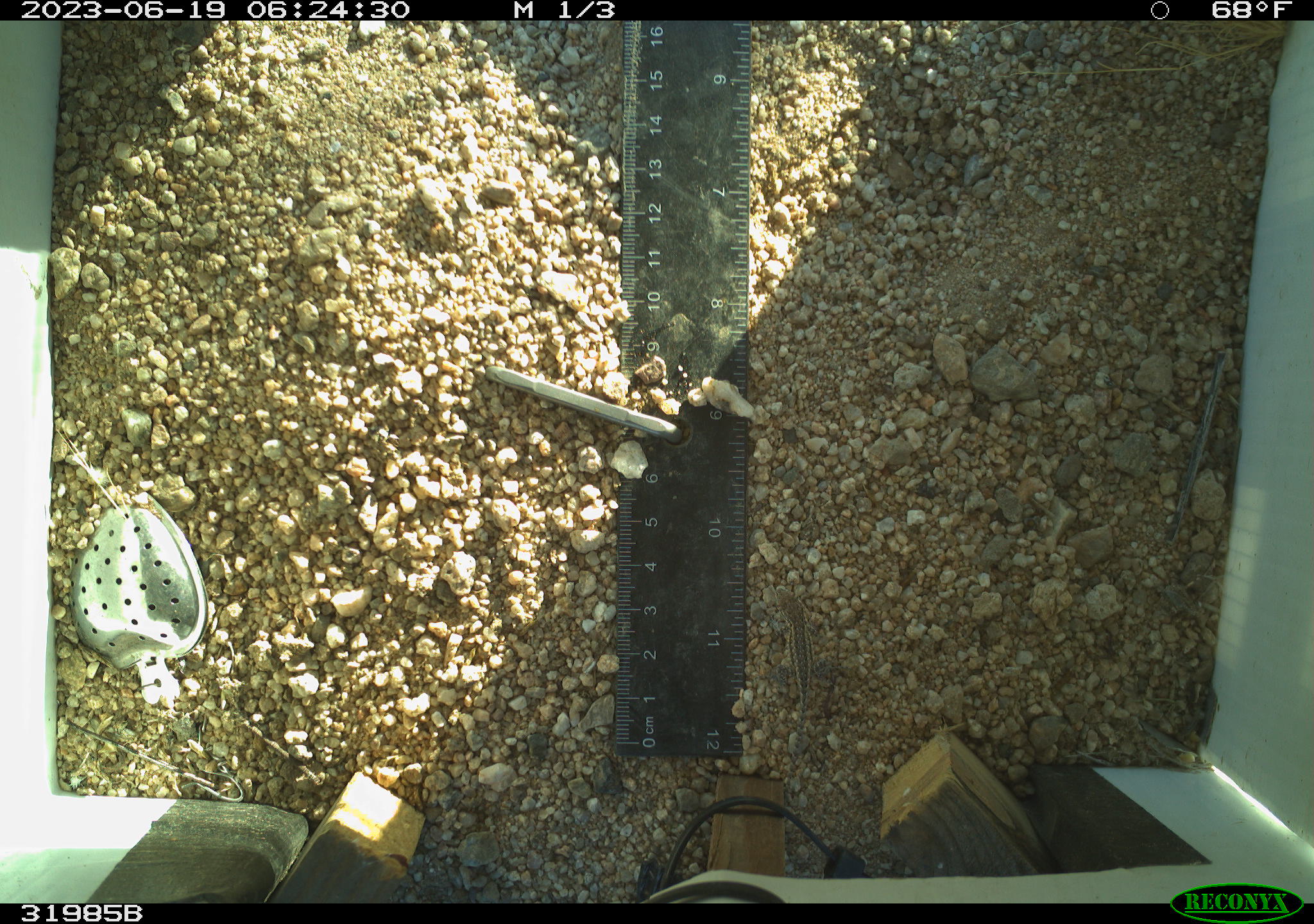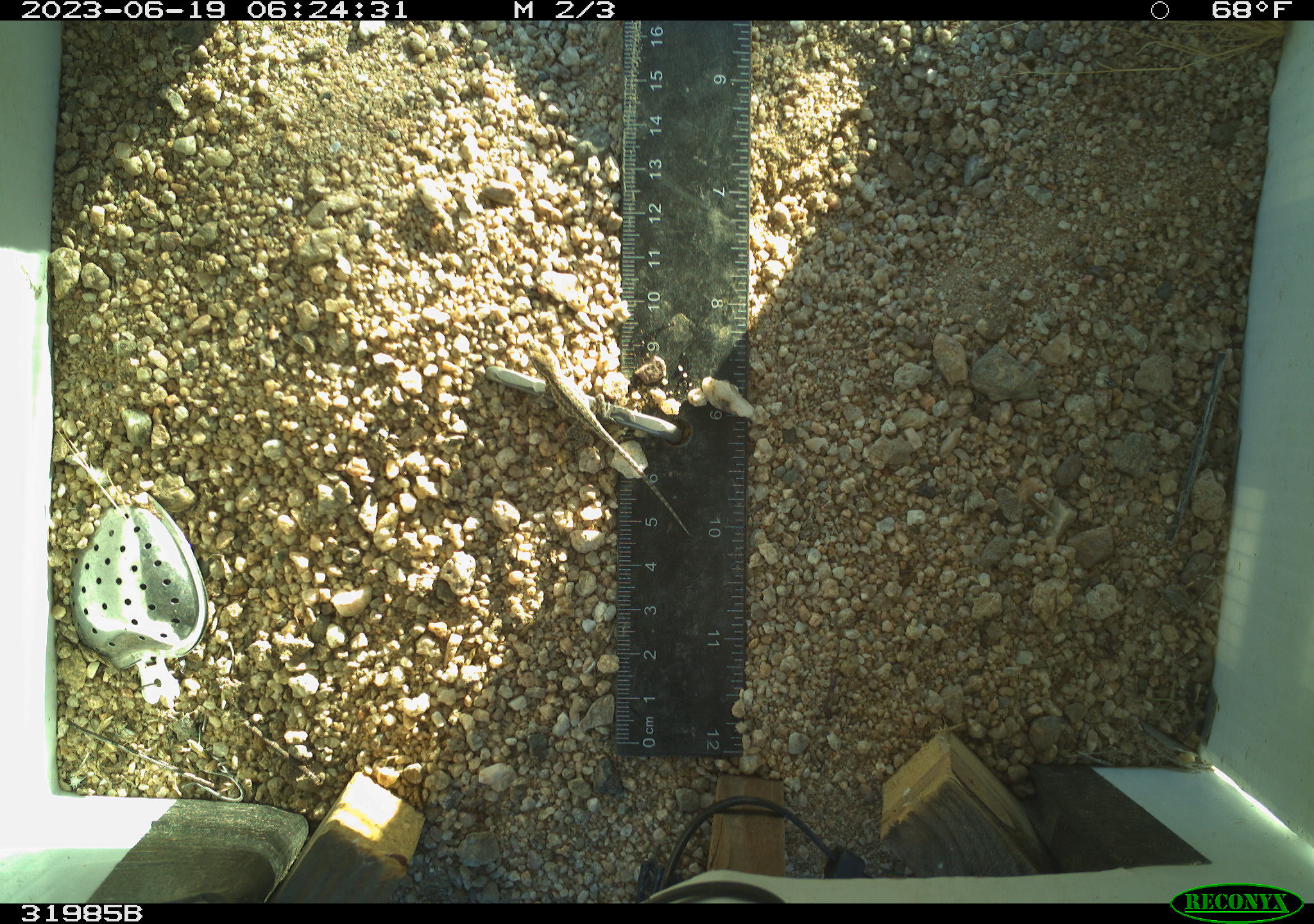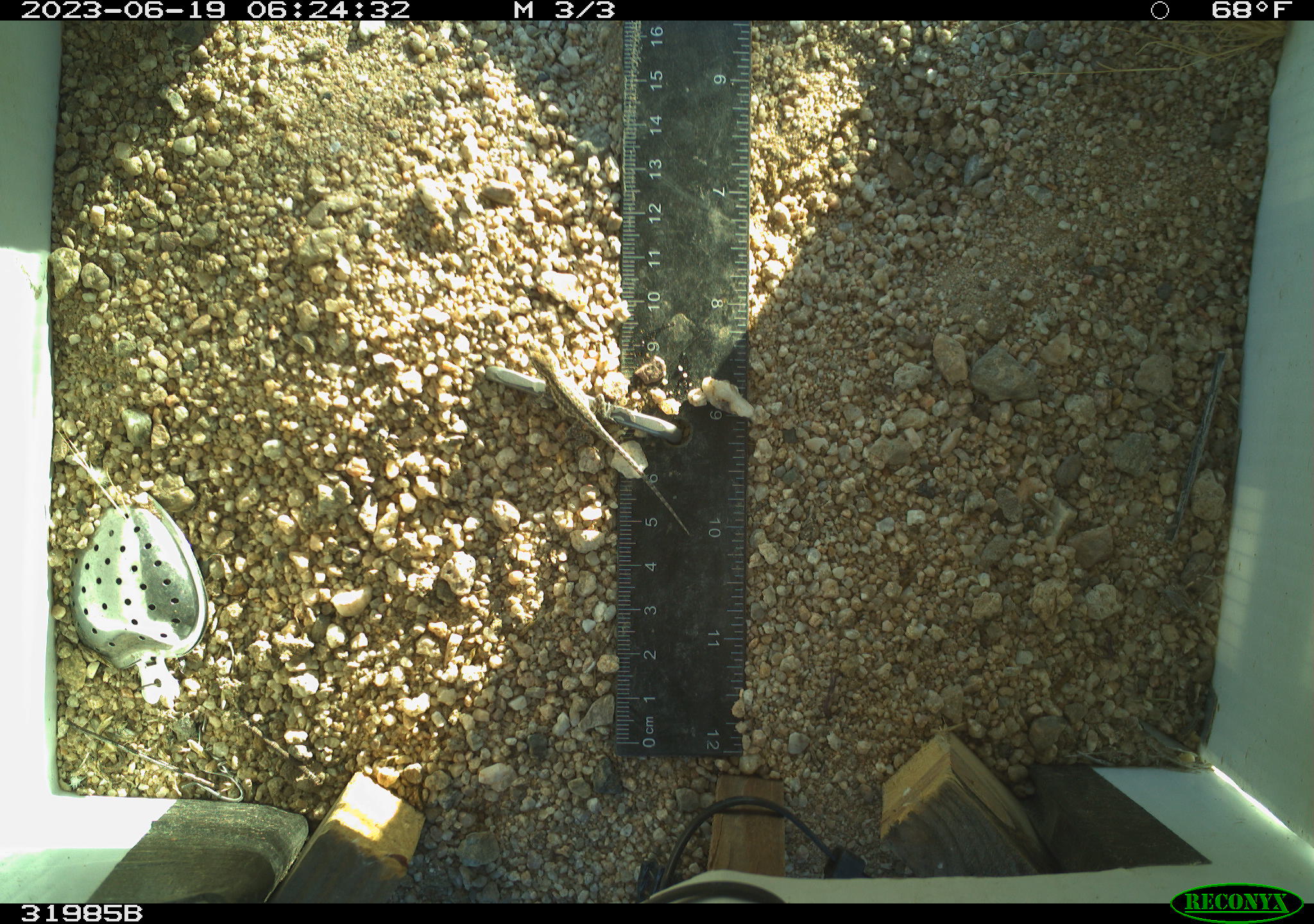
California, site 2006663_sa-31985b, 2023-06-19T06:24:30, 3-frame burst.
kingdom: Animalia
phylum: Chordata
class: Reptilia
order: Squamata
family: Phrynosomatidae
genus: Sceloporus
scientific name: Sceloporus graciosus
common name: common sagebrush lizard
Common sagebrush lizard (Sceloporus graciosus).